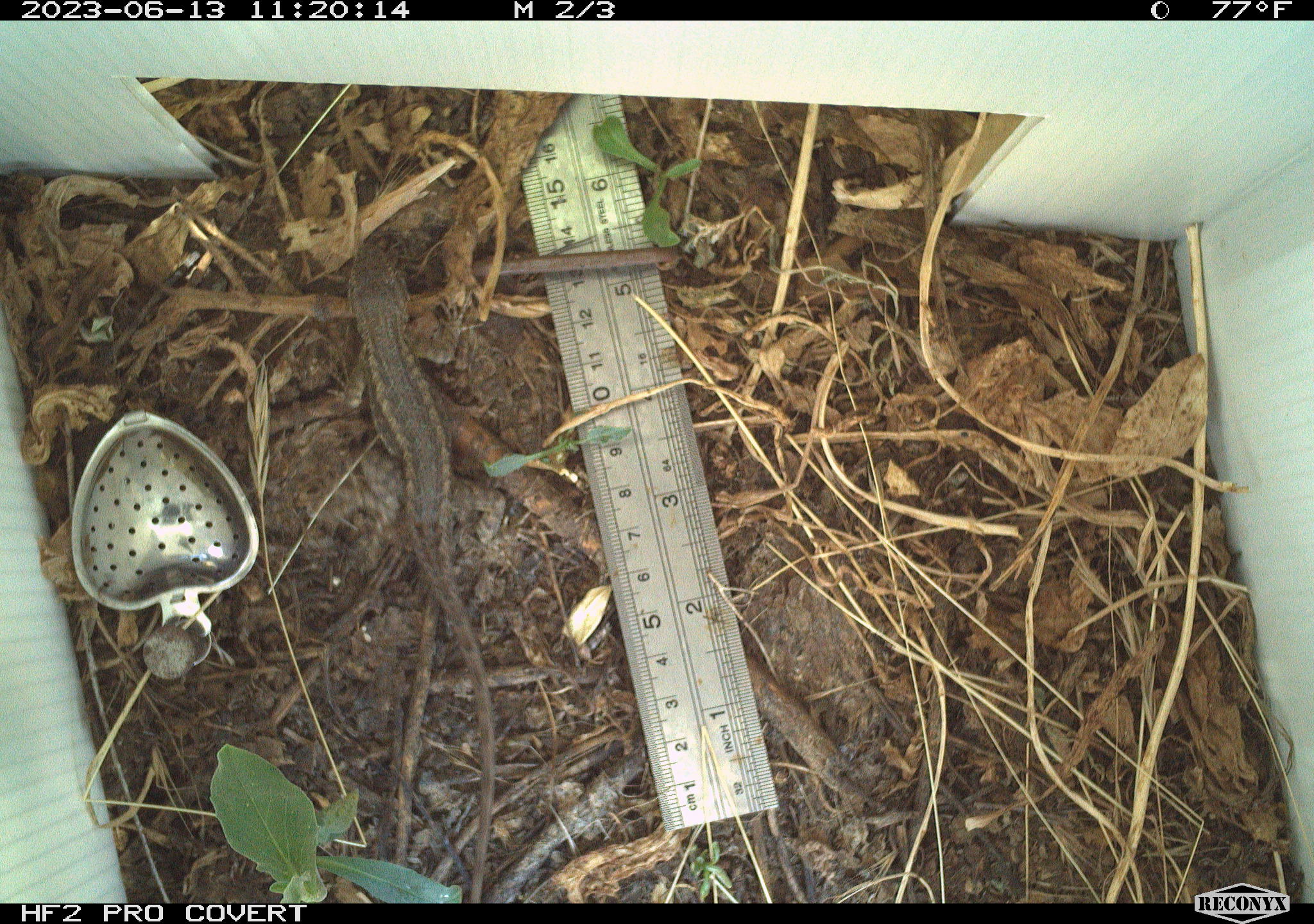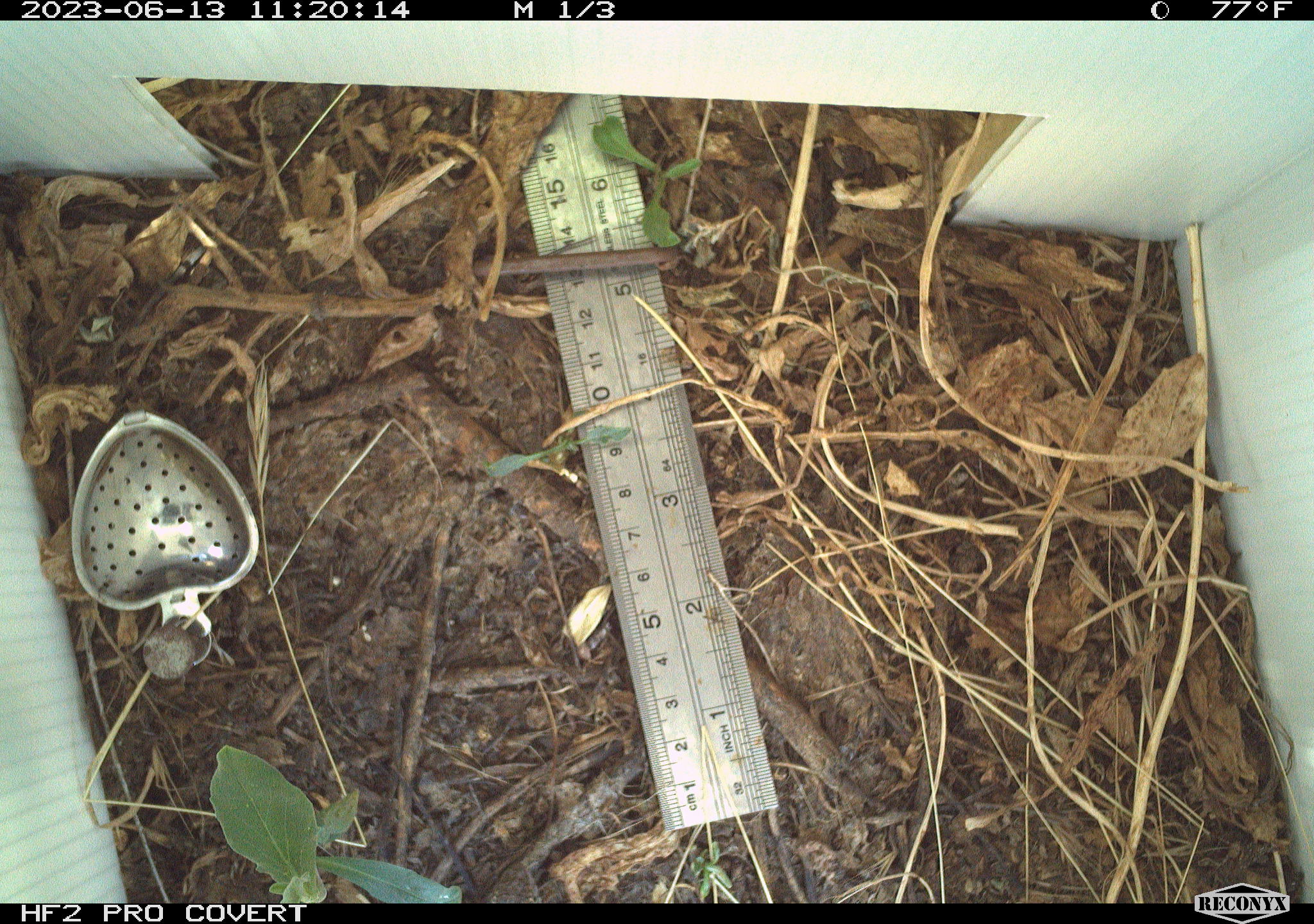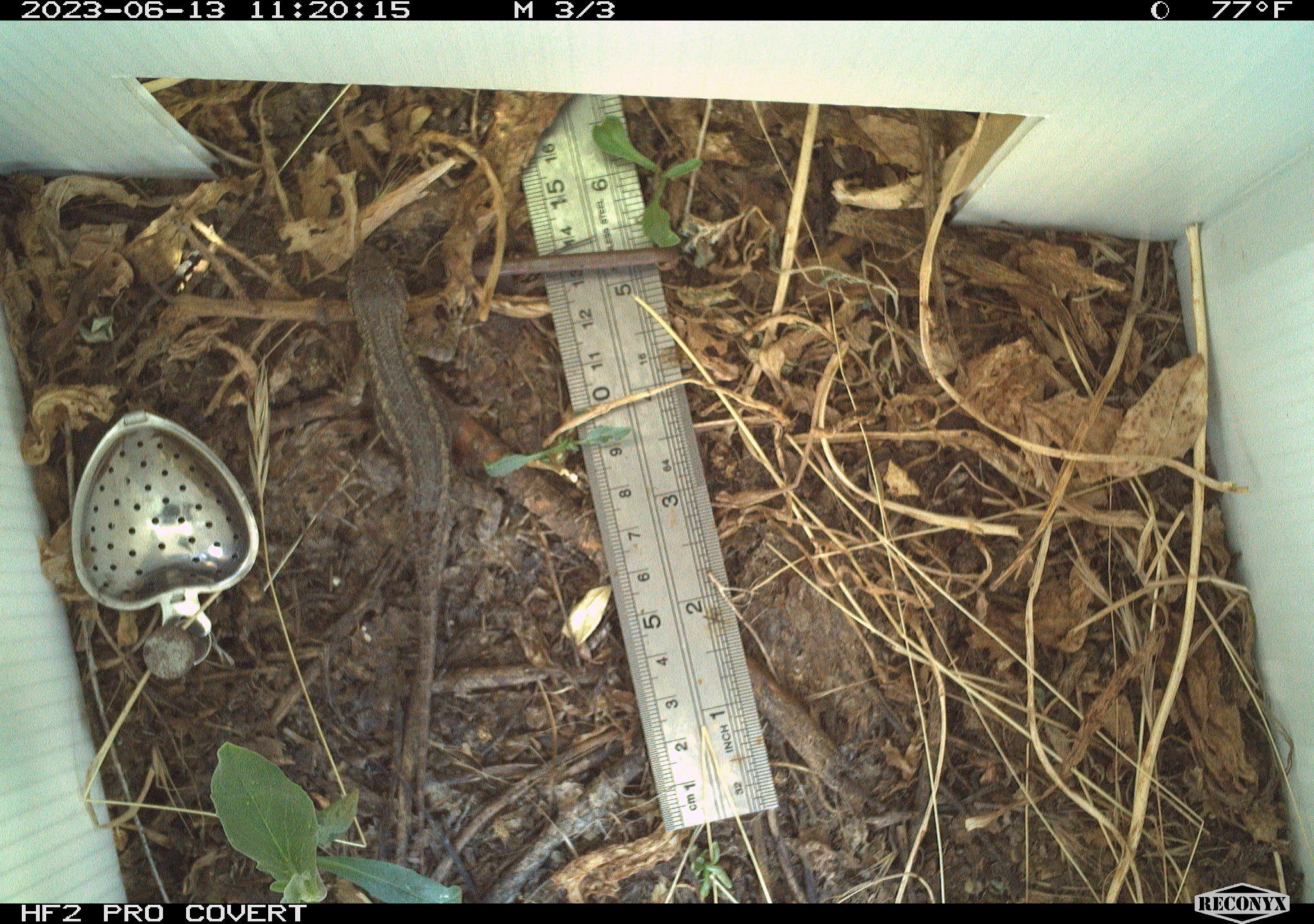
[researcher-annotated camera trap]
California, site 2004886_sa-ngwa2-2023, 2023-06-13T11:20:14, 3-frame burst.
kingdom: Animalia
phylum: Chordata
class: Reptilia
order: Squamata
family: Phrynosomatidae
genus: Sceloporus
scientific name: Sceloporus occidentalis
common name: western fence lizard